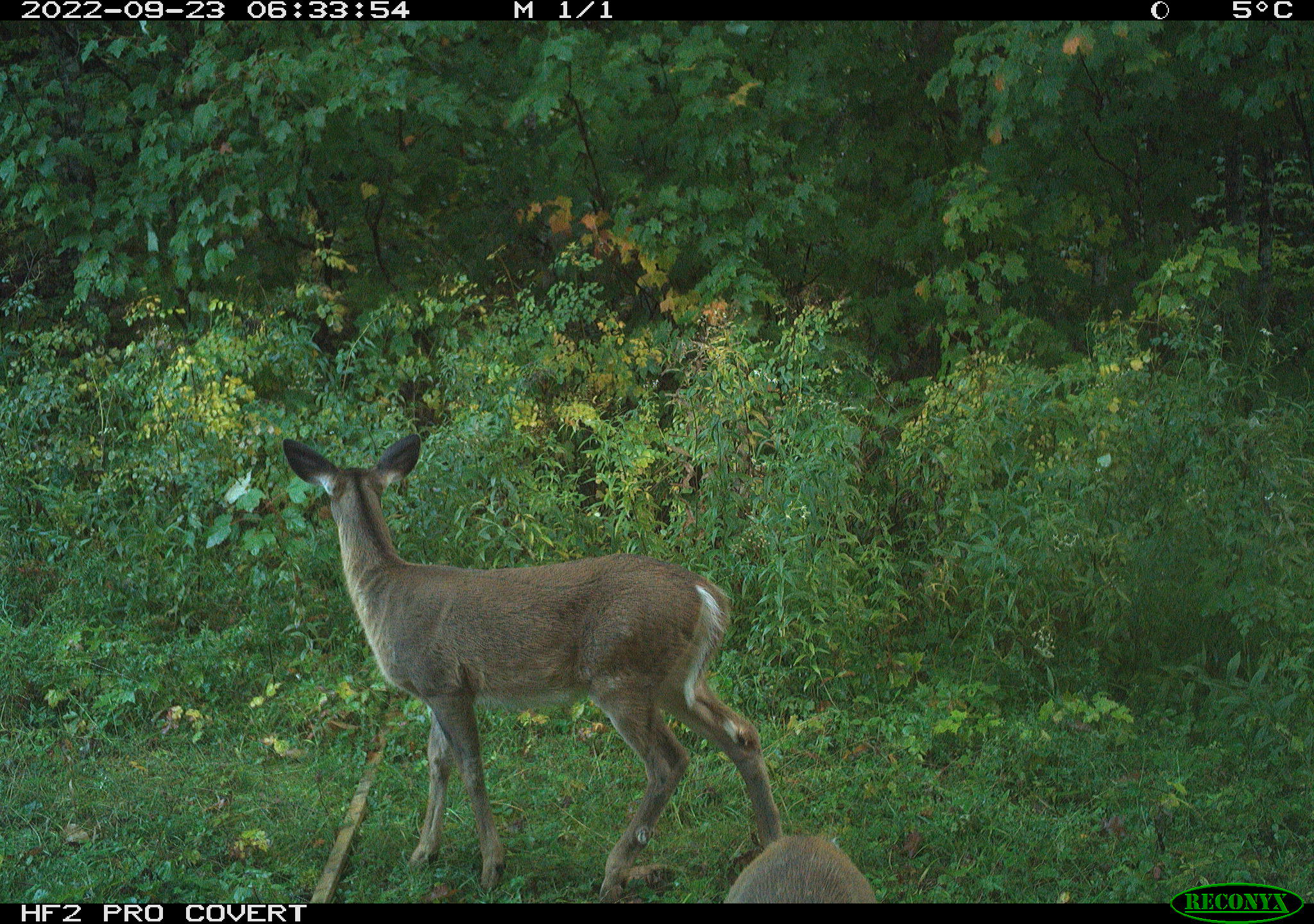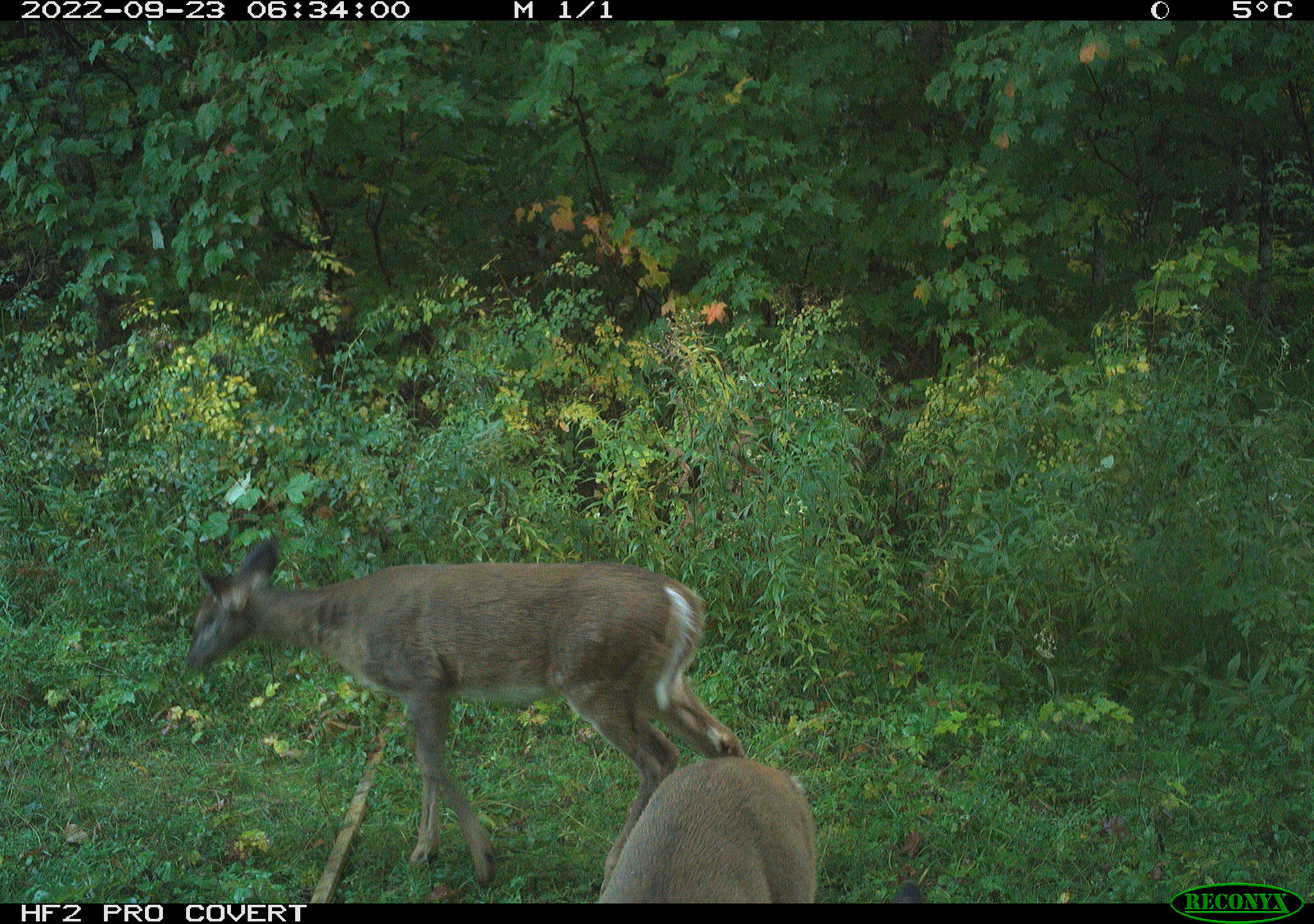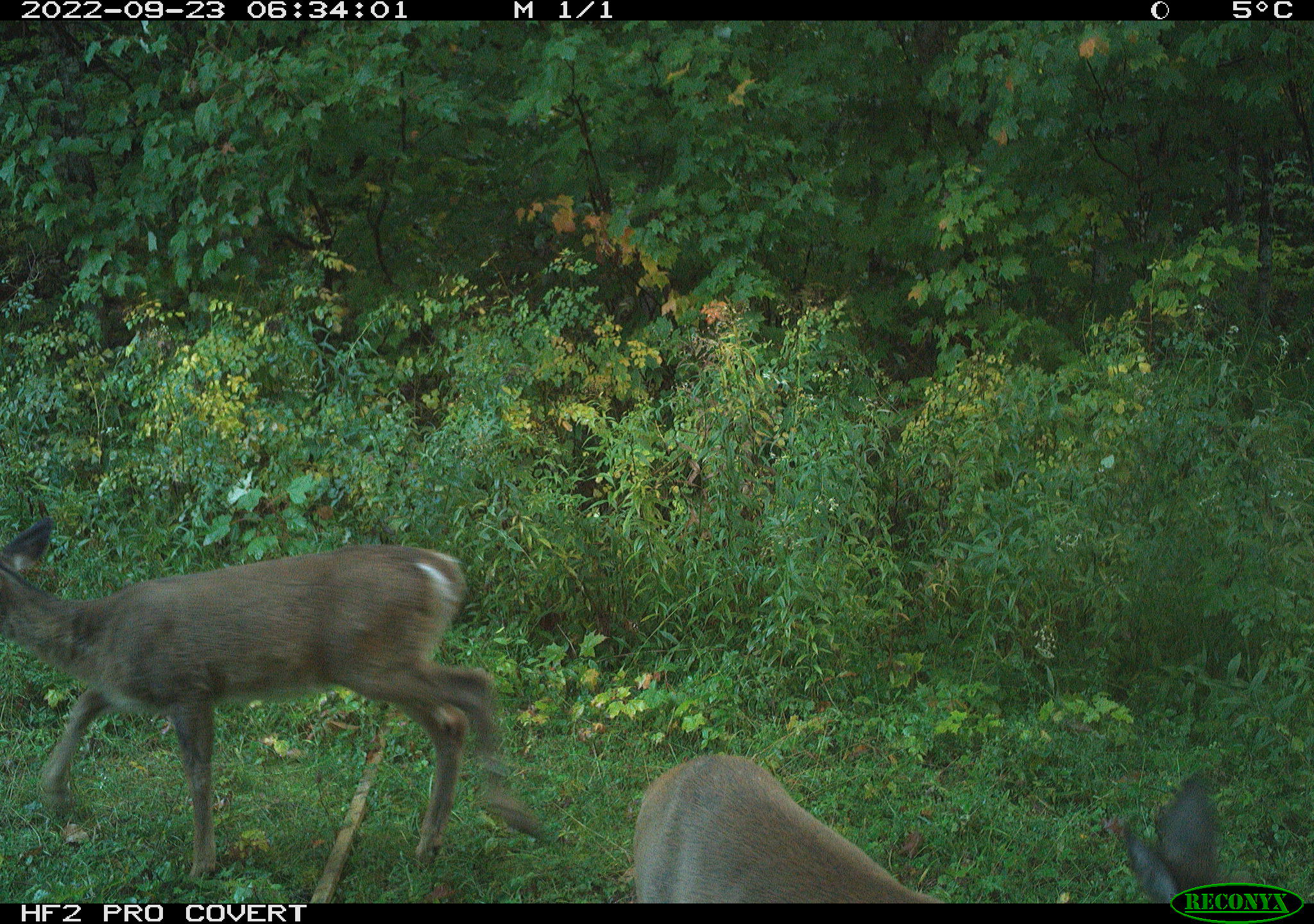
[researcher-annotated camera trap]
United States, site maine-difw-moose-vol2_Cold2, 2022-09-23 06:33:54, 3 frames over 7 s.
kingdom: Animalia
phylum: Chordata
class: Mammalia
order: Artiodactyla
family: Cervidae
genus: Odocoileus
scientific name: Odocoileus virginianus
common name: white-tailed deer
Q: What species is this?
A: White-tailed deer (Odocoileus virginianus).